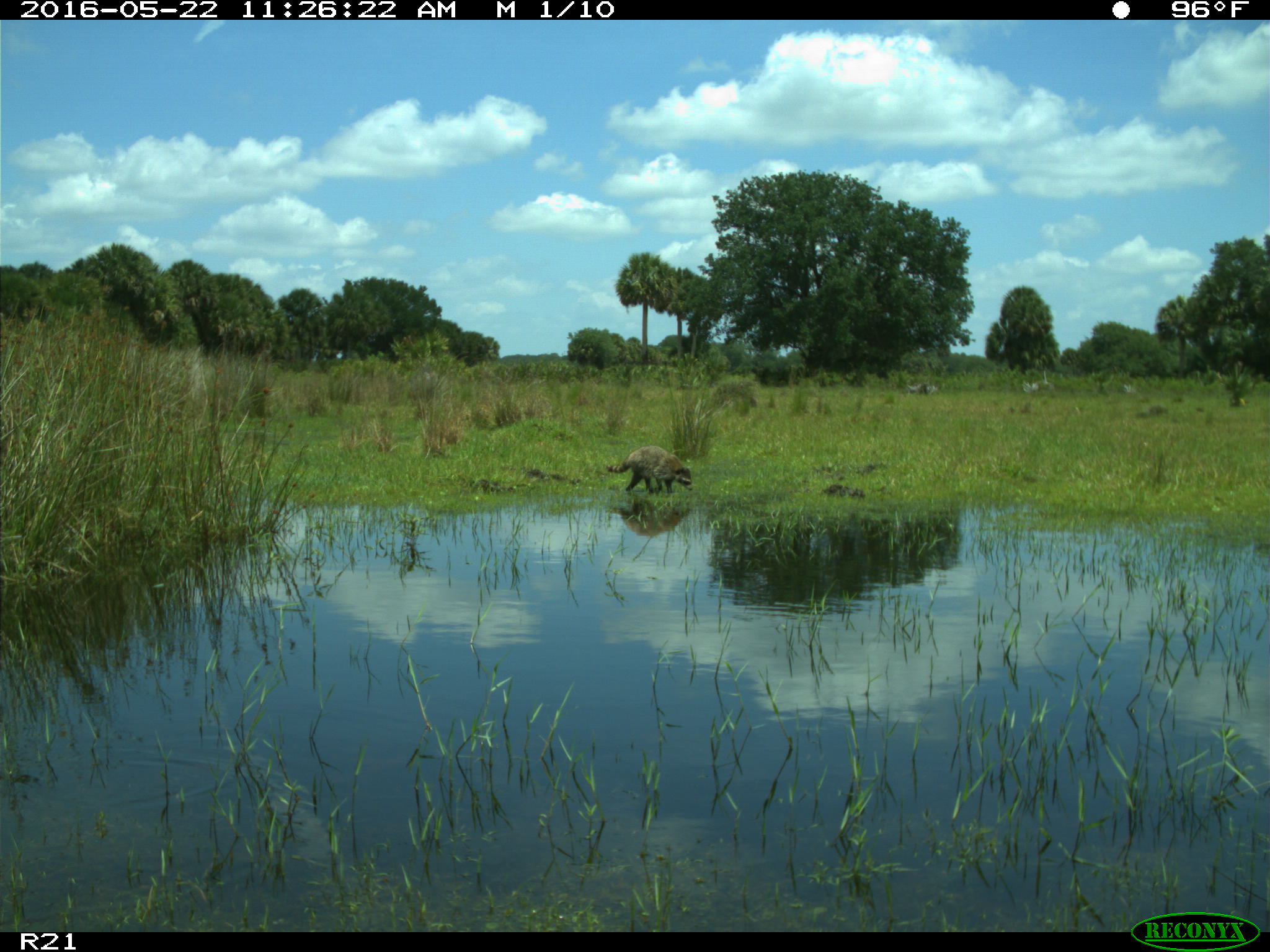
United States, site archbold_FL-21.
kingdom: Animalia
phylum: Chordata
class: Mammalia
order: Carnivora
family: Procyonidae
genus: Procyon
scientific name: Procyon lotor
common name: common raccoon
Procyon lotor (common raccoon).